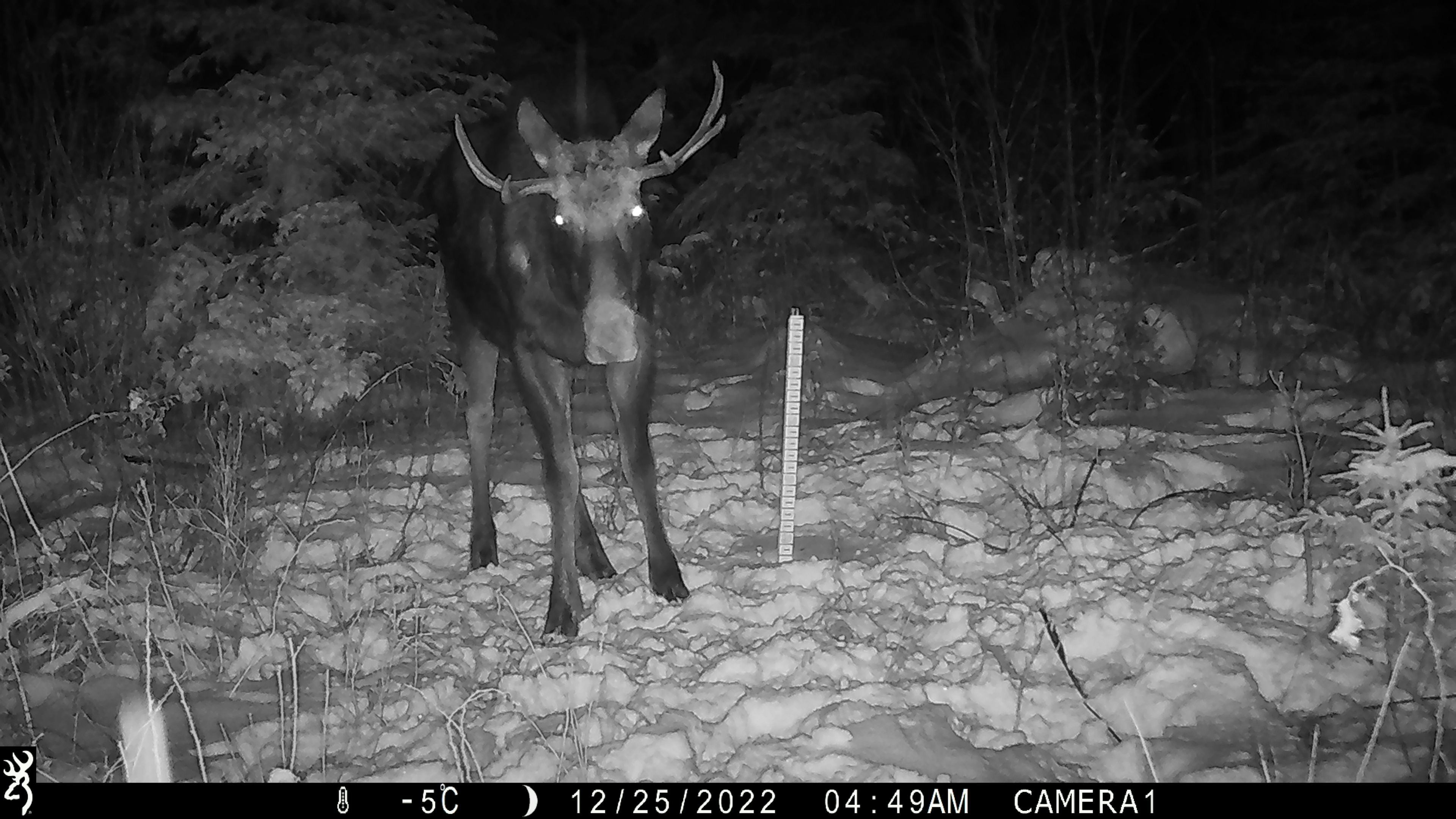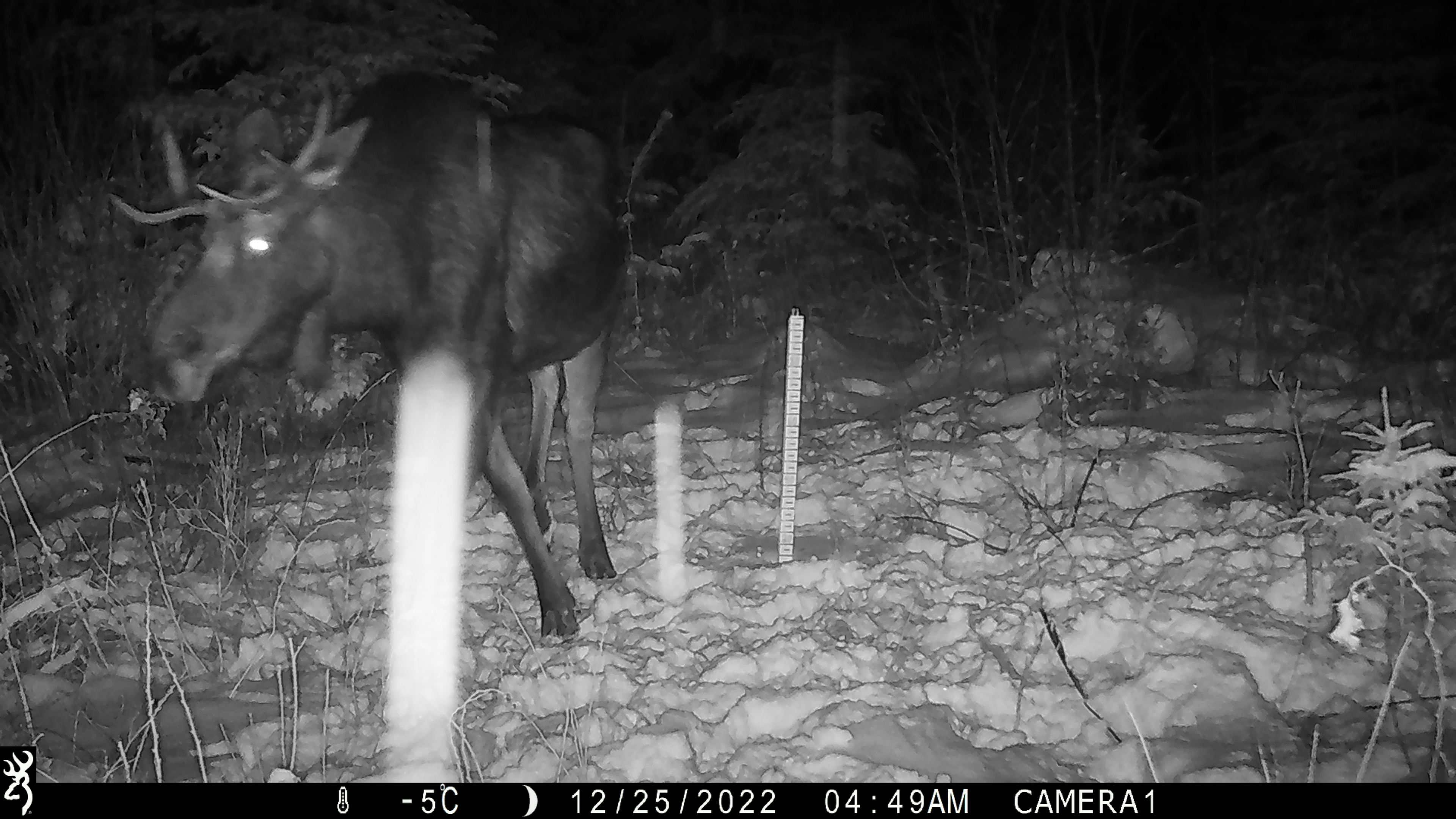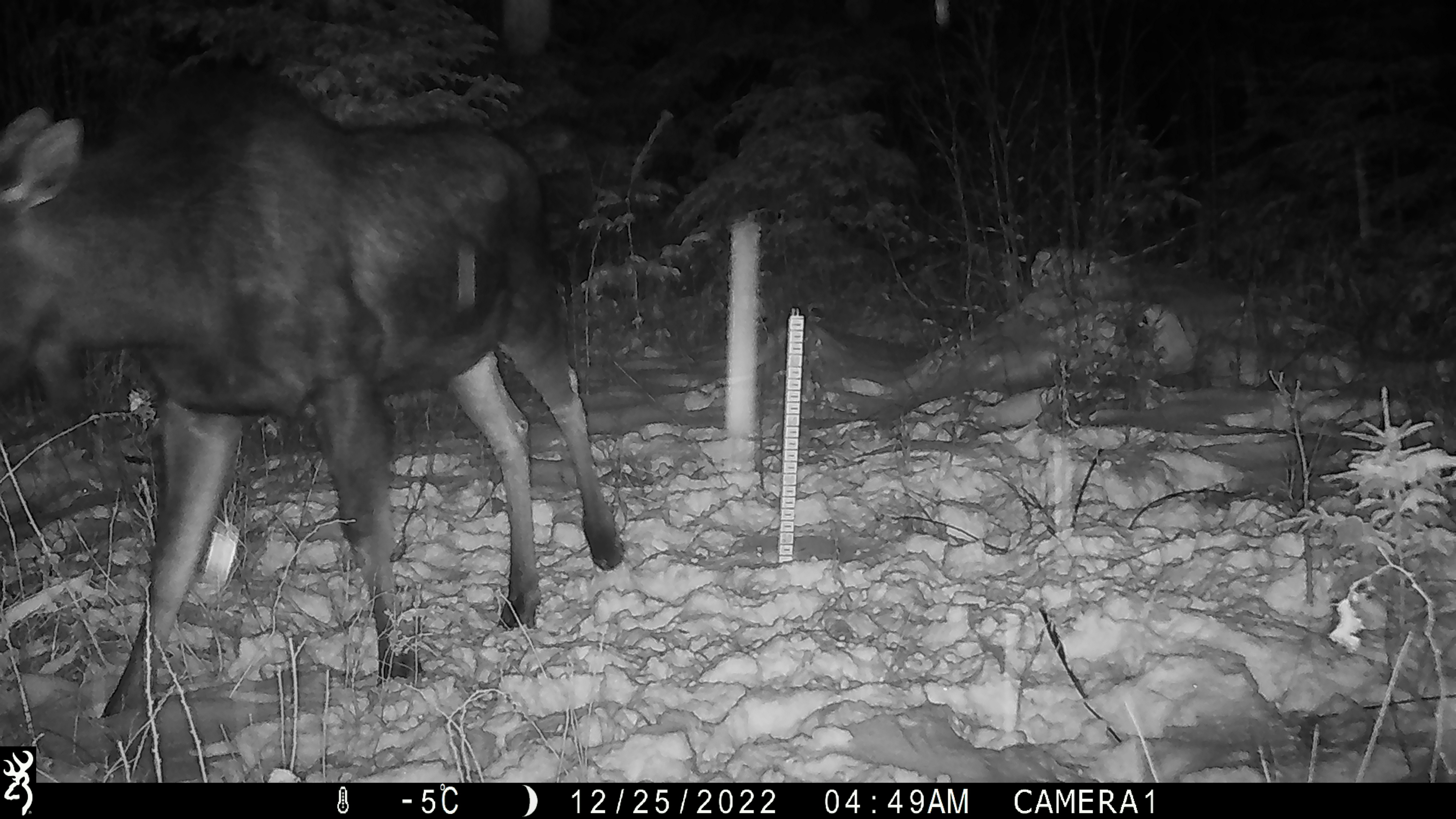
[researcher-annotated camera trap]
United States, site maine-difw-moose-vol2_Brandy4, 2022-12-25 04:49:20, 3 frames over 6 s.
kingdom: Animalia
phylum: Chordata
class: Mammalia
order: Artiodactyla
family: Cervidae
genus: Alces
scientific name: Alces alces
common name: moose